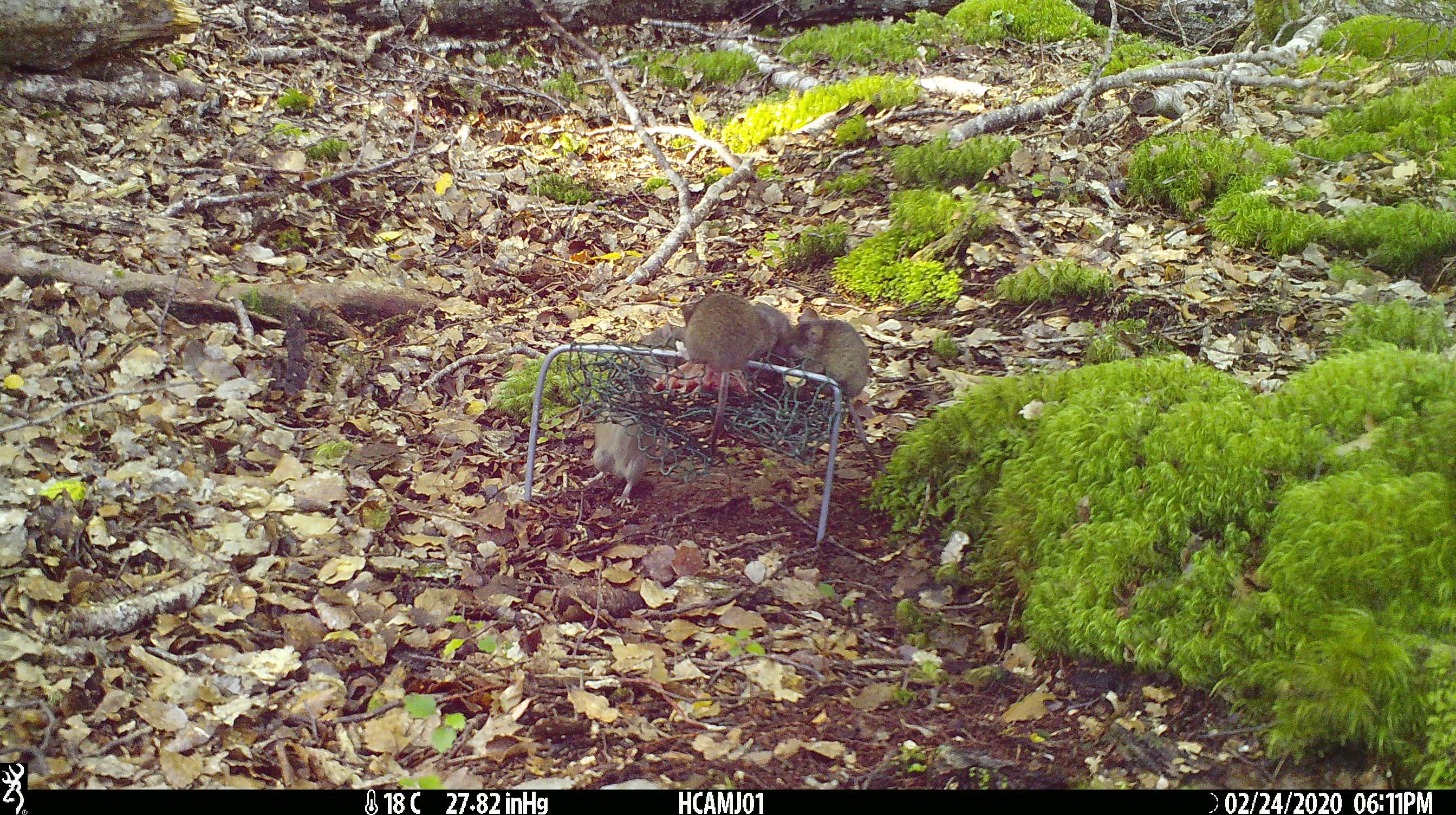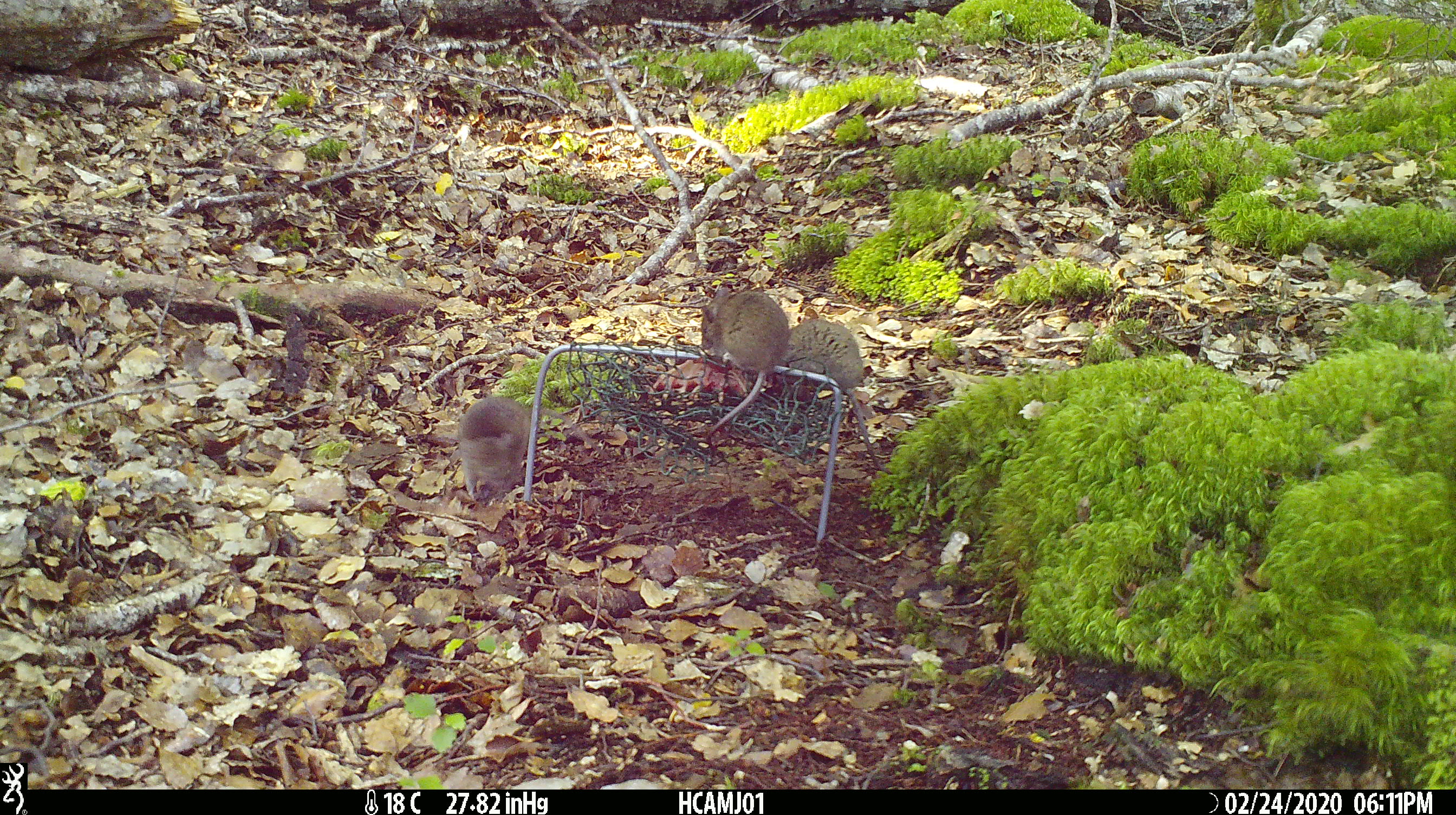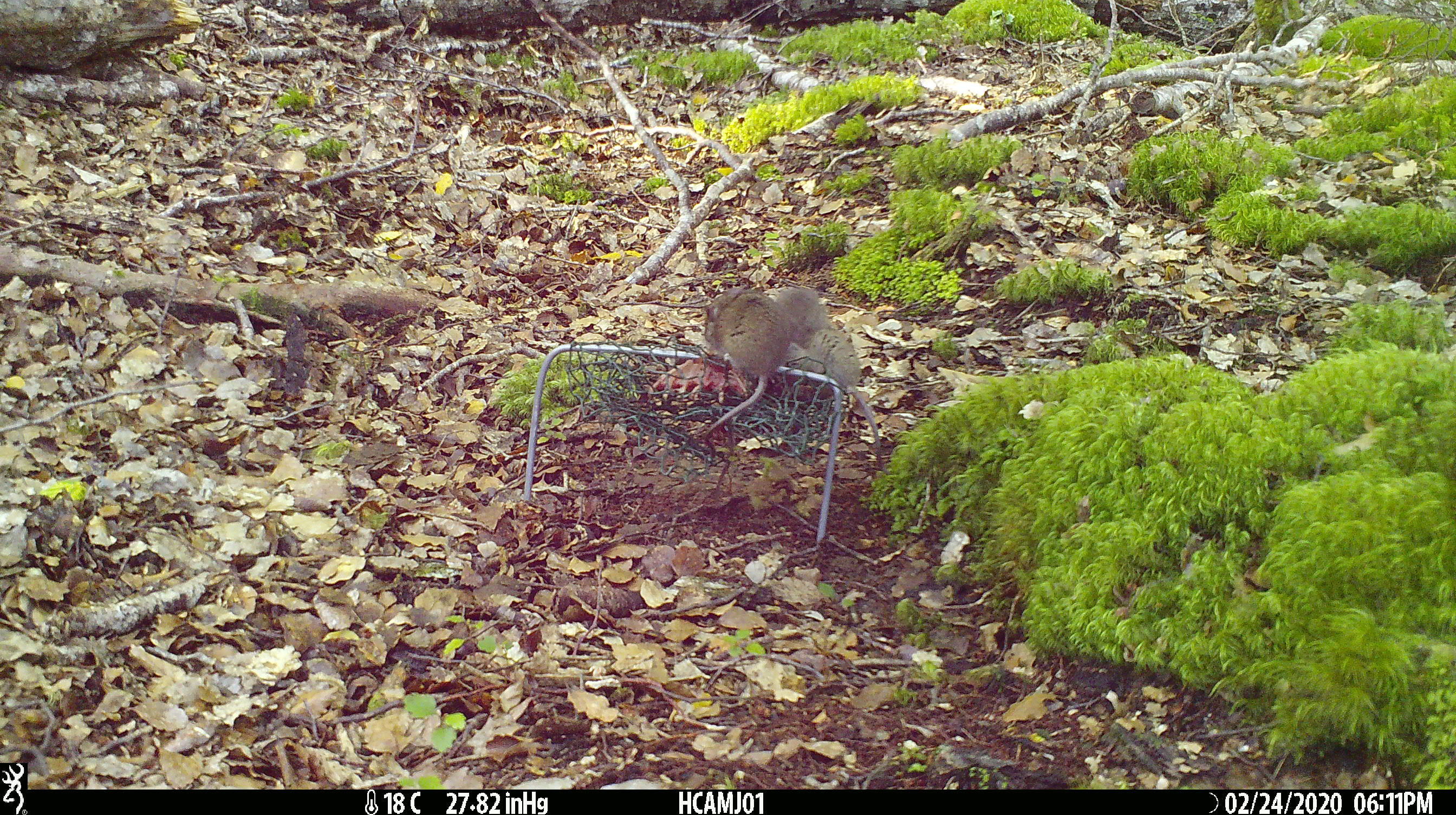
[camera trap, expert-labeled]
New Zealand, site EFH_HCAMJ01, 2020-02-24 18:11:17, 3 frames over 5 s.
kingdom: Animalia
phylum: Chordata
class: Mammalia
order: Rodentia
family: Muridae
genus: Mus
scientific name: Mus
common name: mouse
Mouse (Mus).